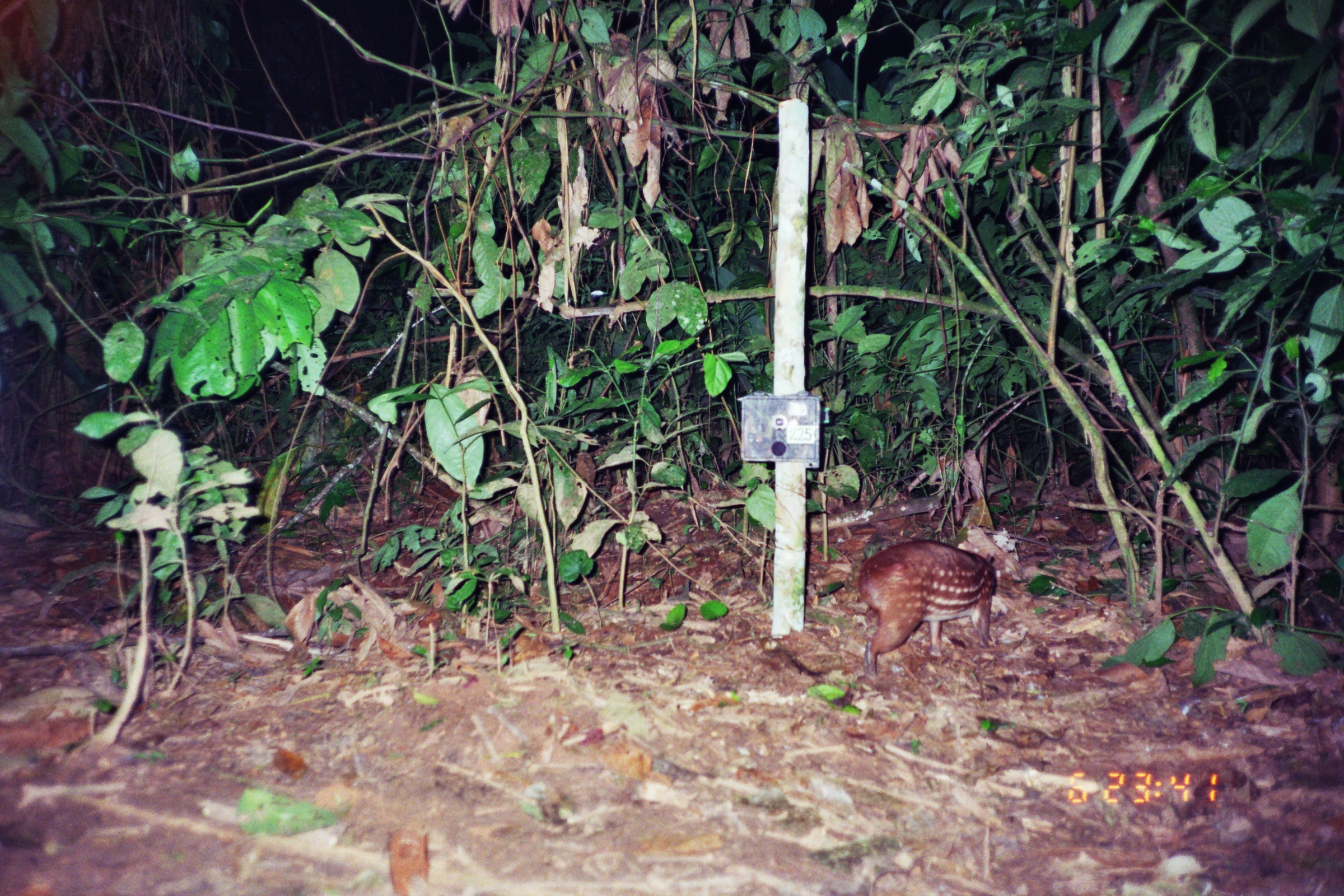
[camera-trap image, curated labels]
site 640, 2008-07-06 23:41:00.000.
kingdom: Animalia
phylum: Chordata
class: Mammalia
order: Rodentia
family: Cuniculidae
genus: Cuniculus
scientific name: Cuniculus paca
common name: spotted paca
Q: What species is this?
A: Cuniculus paca (spotted paca).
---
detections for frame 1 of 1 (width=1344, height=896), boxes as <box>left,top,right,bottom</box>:
cuniculus paca: <box>857,538,996,679</box>